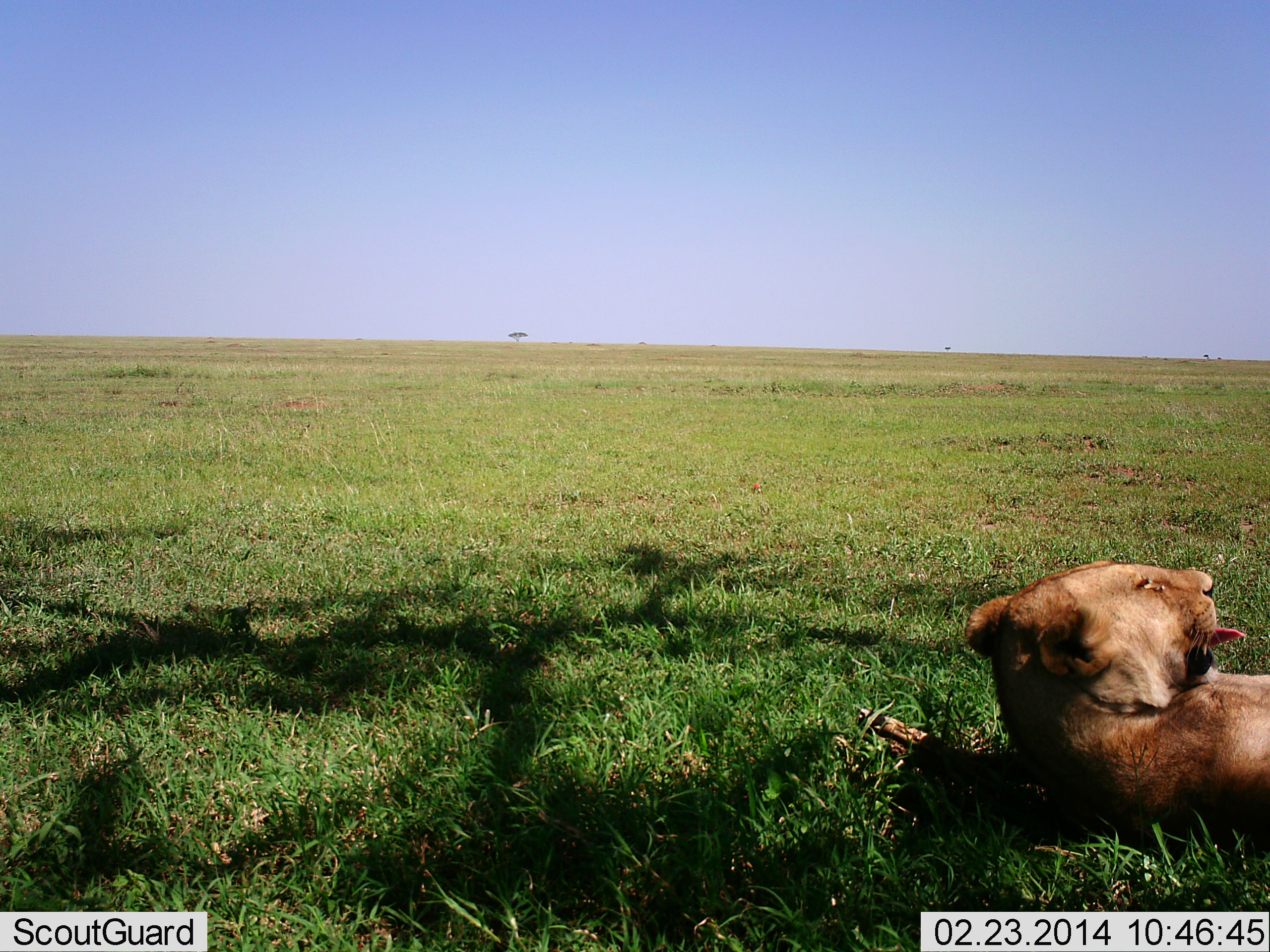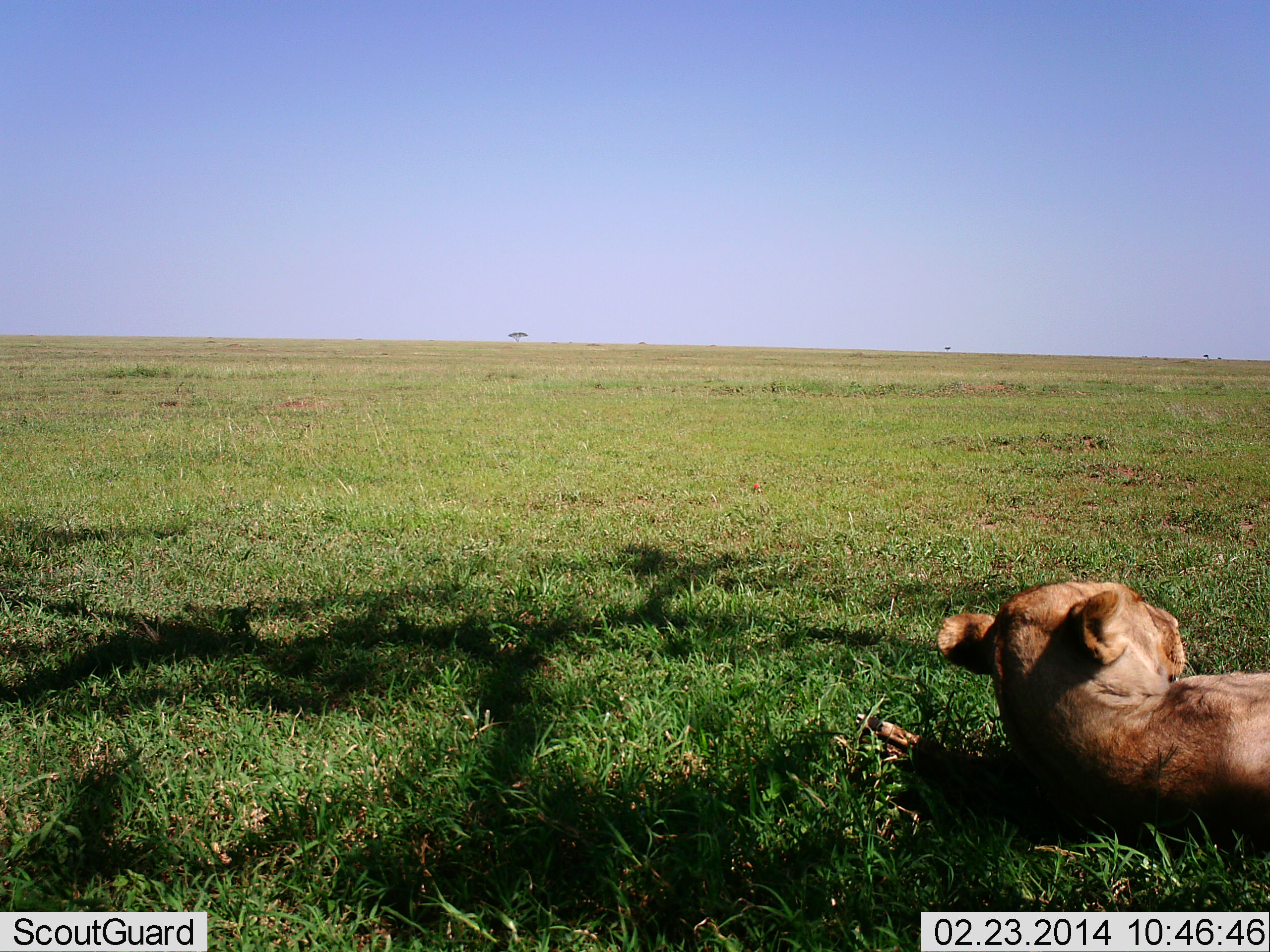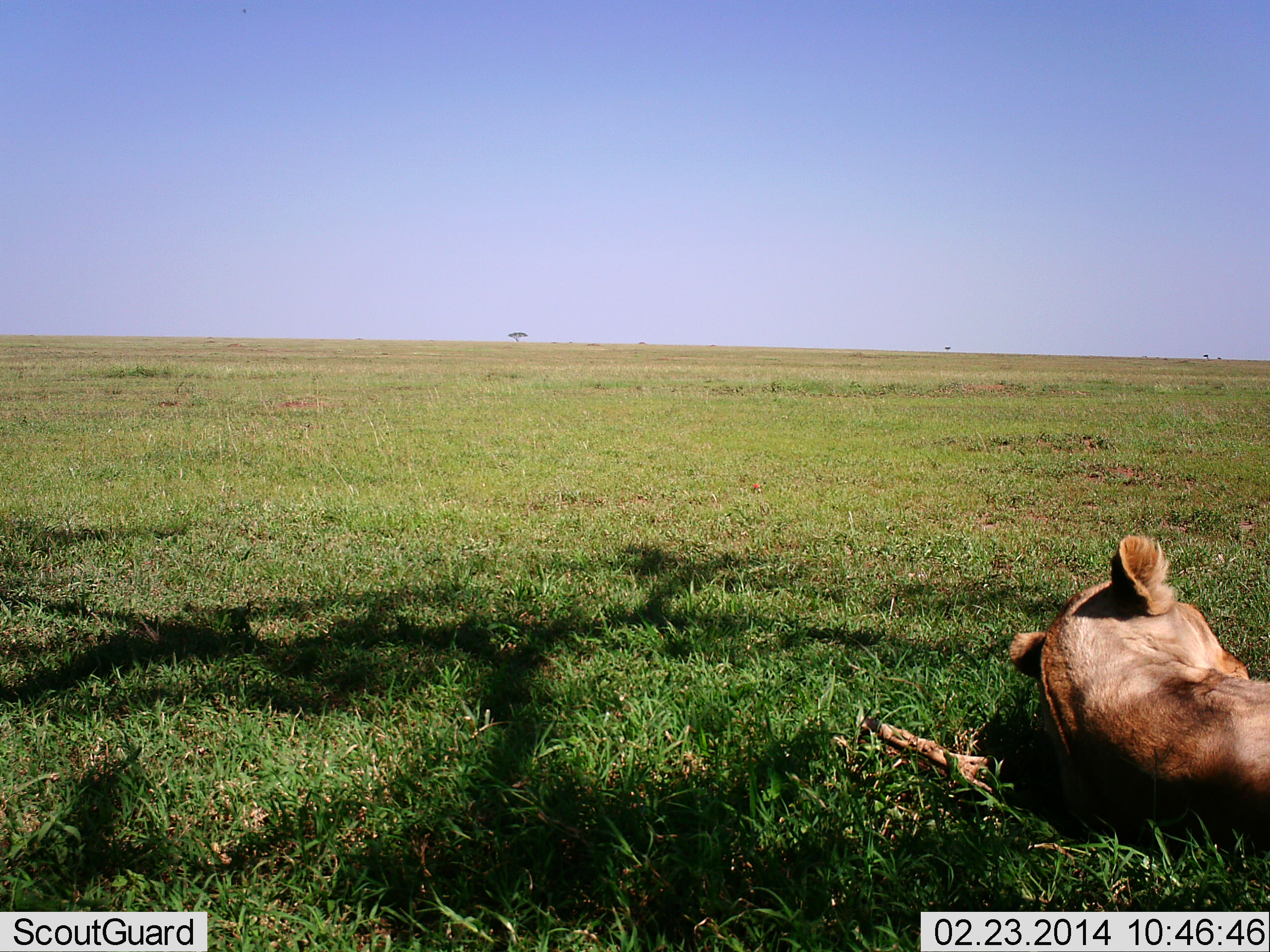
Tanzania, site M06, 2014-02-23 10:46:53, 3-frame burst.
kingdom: Animalia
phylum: Chordata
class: Mammalia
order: Carnivora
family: Felidae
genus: Panthera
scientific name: Panthera leo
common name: lion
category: lionfemale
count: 1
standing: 0%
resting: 100%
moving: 4%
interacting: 1%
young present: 1%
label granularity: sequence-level